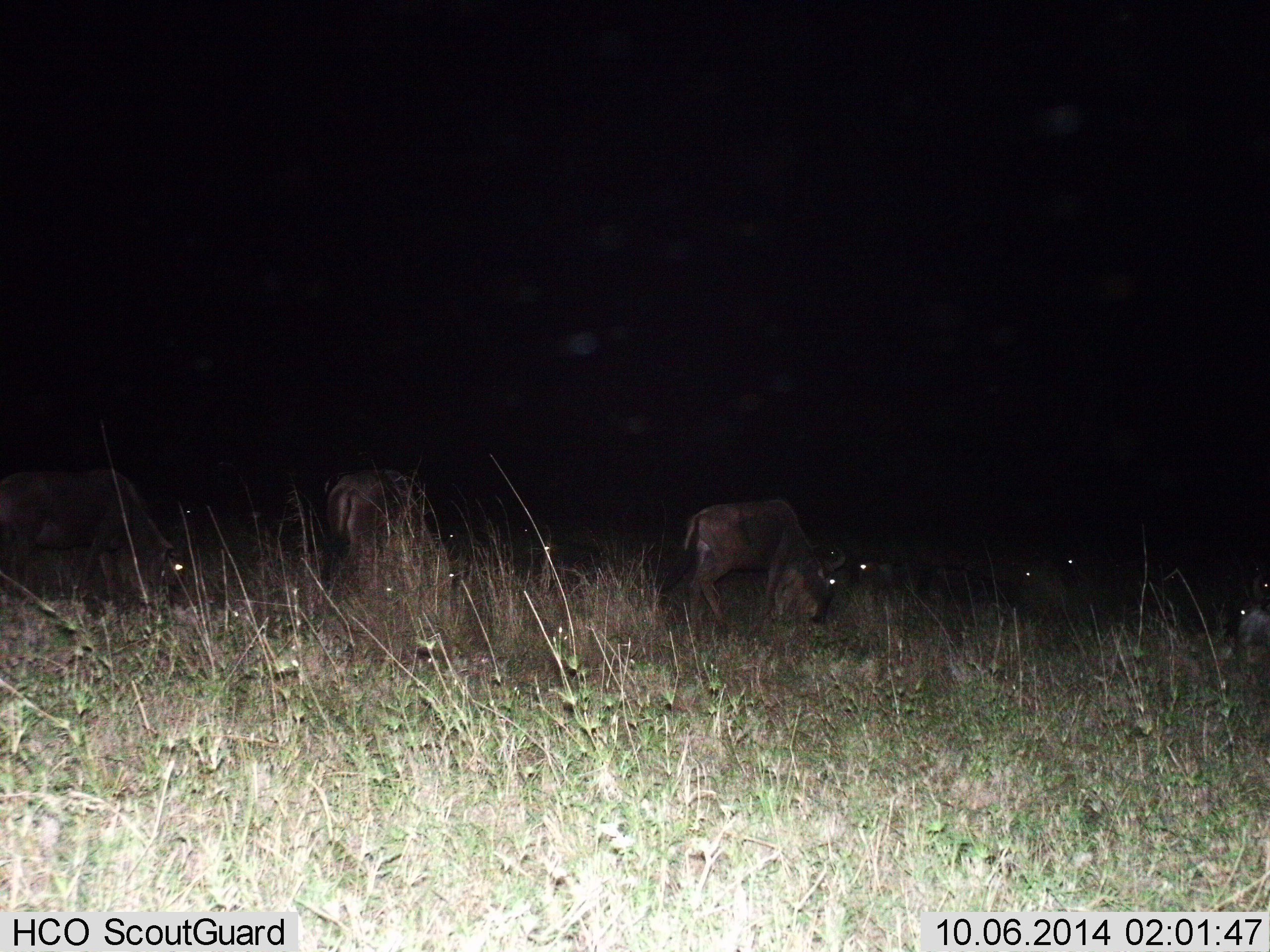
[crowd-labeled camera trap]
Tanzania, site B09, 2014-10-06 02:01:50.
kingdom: Animalia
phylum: Chordata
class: Mammalia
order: Artiodactyla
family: Bovidae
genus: Connochaetes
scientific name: Connochaetes taurinus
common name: blue wildebeest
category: wildebeest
Wildebeest (blue wildebeest) (Connochaetes taurinus), count 8. Behavior (volunteer vote fractions): standing 40%, resting 30%, moving 0%, interacting 0%. Young present (vote fraction): 0%. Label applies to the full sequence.